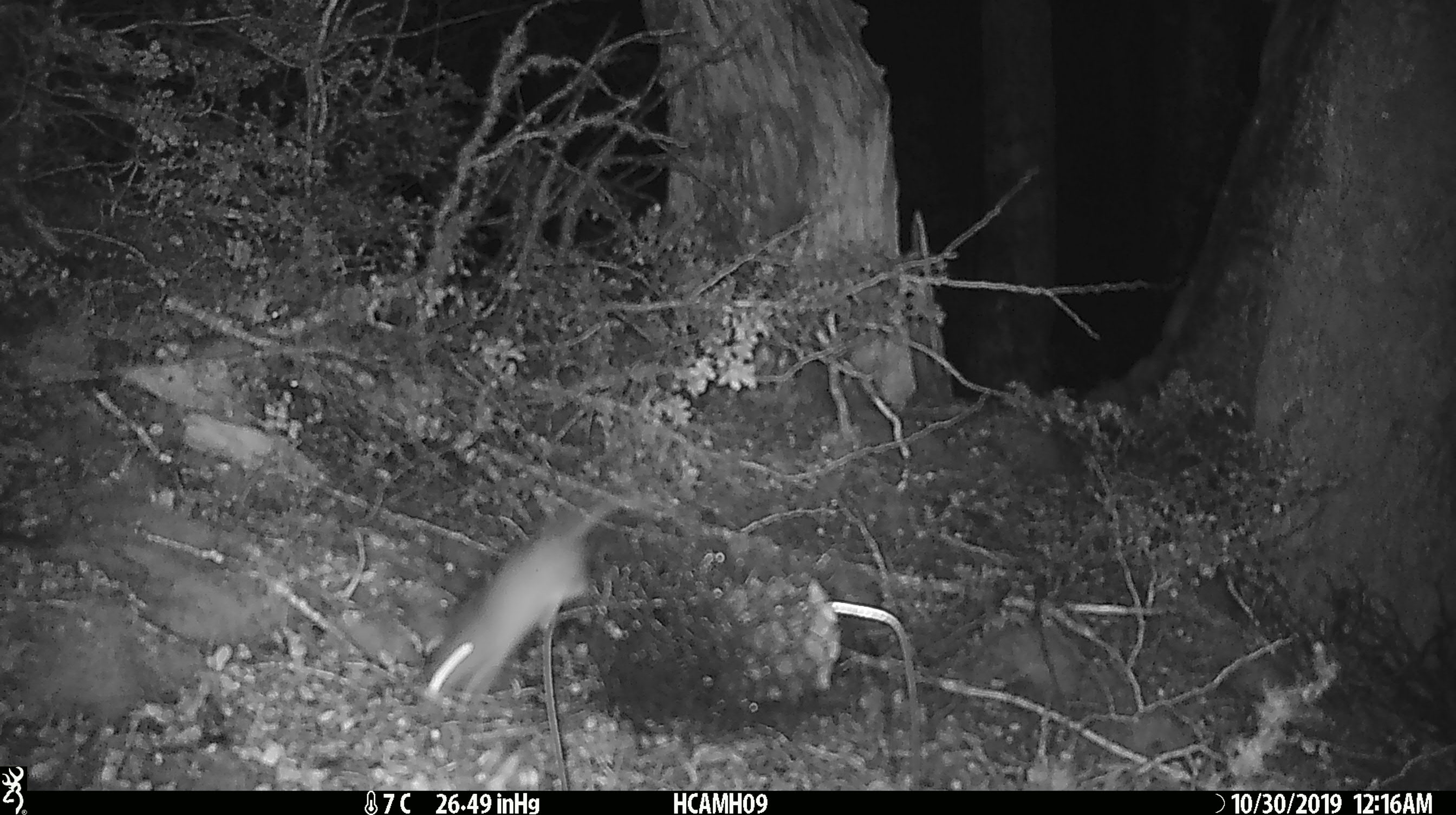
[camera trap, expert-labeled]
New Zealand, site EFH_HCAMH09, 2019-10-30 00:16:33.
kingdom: Animalia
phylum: Chordata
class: Mammalia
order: Rodentia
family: Muridae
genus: Mus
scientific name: Mus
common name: mouse